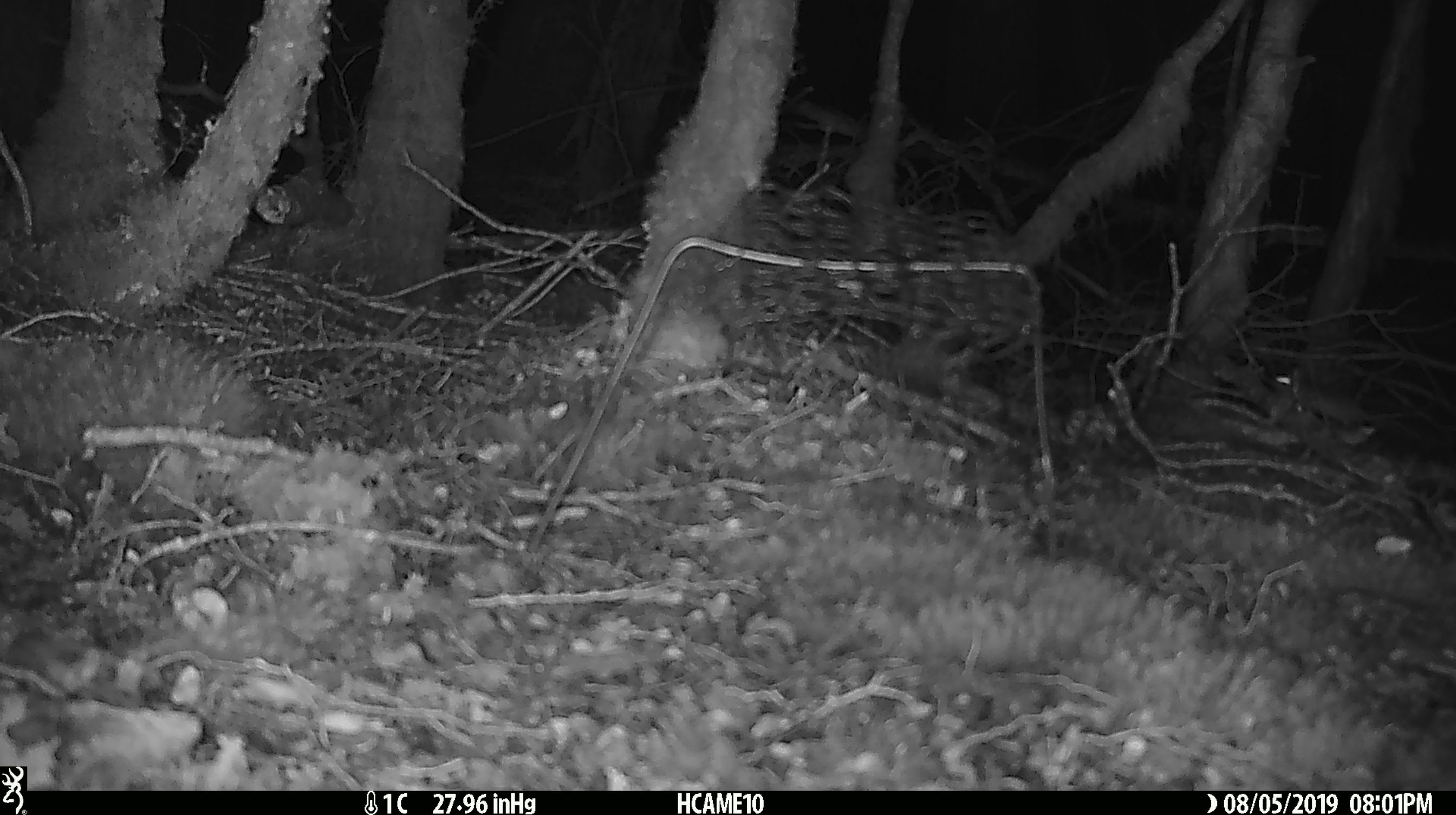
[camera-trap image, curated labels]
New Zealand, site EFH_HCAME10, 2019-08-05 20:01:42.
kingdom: Animalia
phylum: Chordata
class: Mammalia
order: Rodentia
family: Muridae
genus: Mus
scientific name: Mus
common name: mouse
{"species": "mouse (Mus)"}